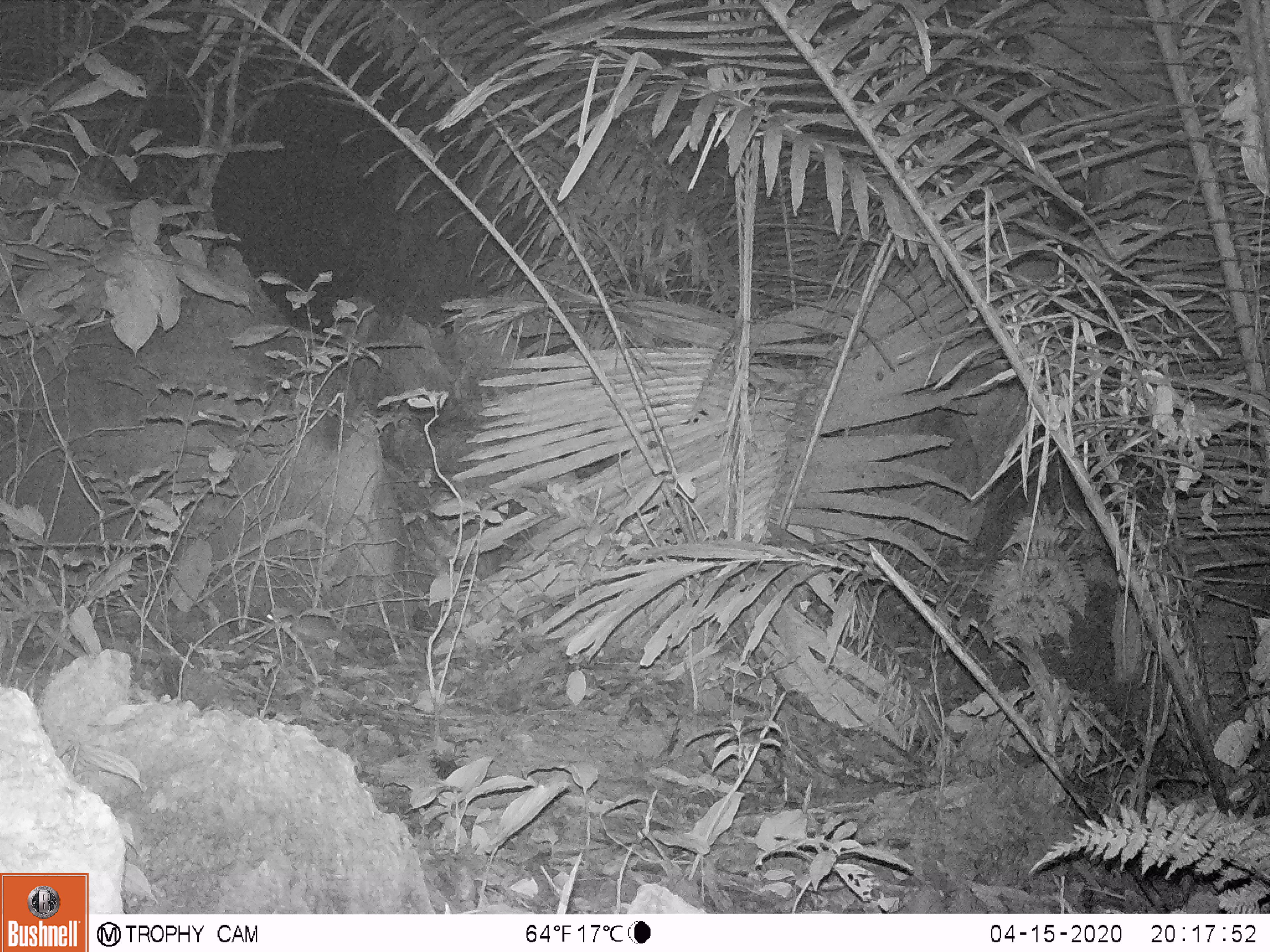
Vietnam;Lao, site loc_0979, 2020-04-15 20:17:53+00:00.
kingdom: Animalia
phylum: Chordata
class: Mammalia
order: Rodentia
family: Muridae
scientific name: Muridae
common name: old-world mice and rats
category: unidentified murid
Unidentified murid (old-world mice and rats) (Muridae). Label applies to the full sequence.